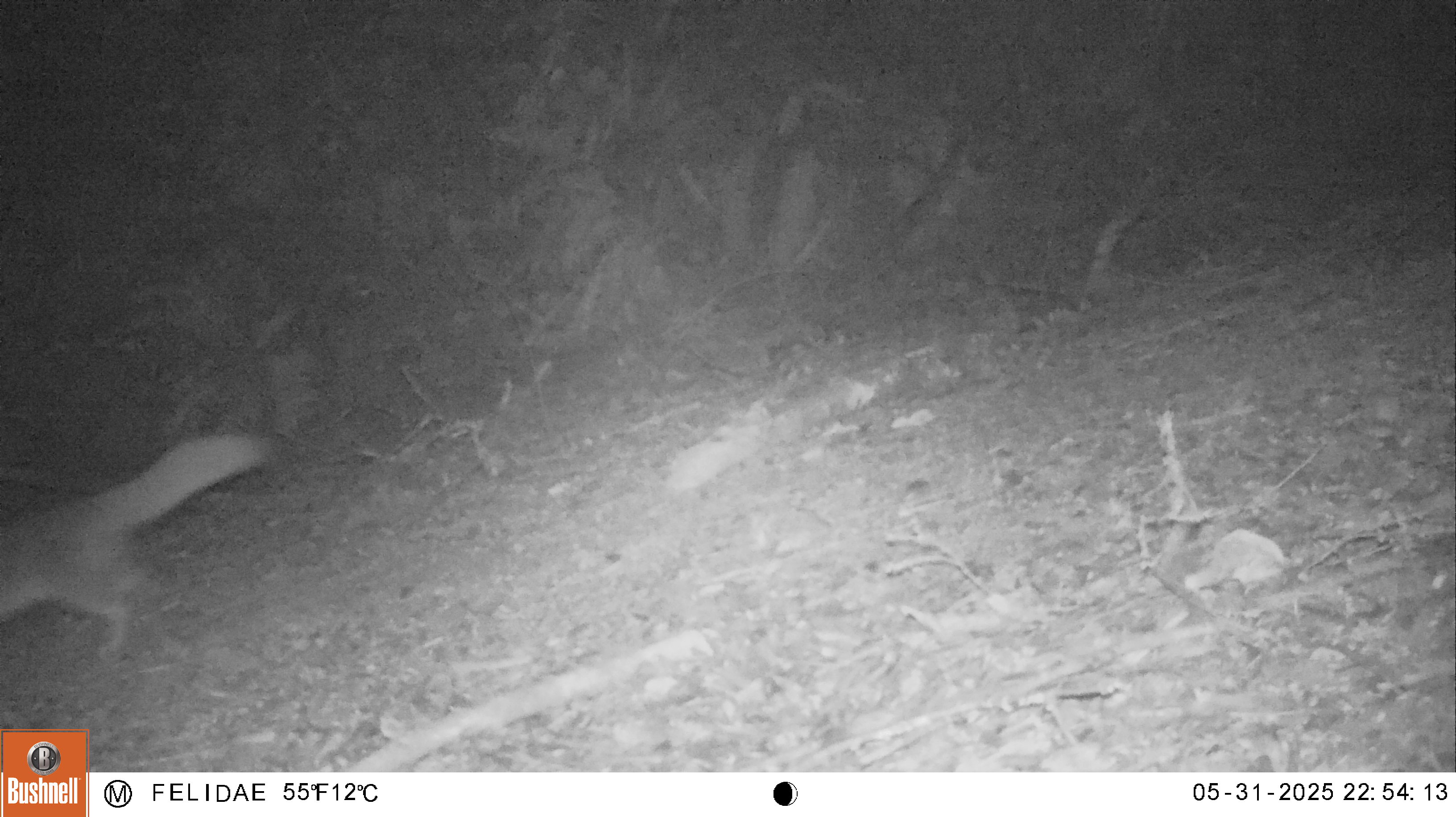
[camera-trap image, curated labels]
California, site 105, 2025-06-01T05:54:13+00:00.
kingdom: Animalia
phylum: Chordata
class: Mammalia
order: Carnivora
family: Canidae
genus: Urocyon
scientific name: Urocyon cinereoargenteus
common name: gray fox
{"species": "gray fox (Urocyon cinereoargenteus)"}